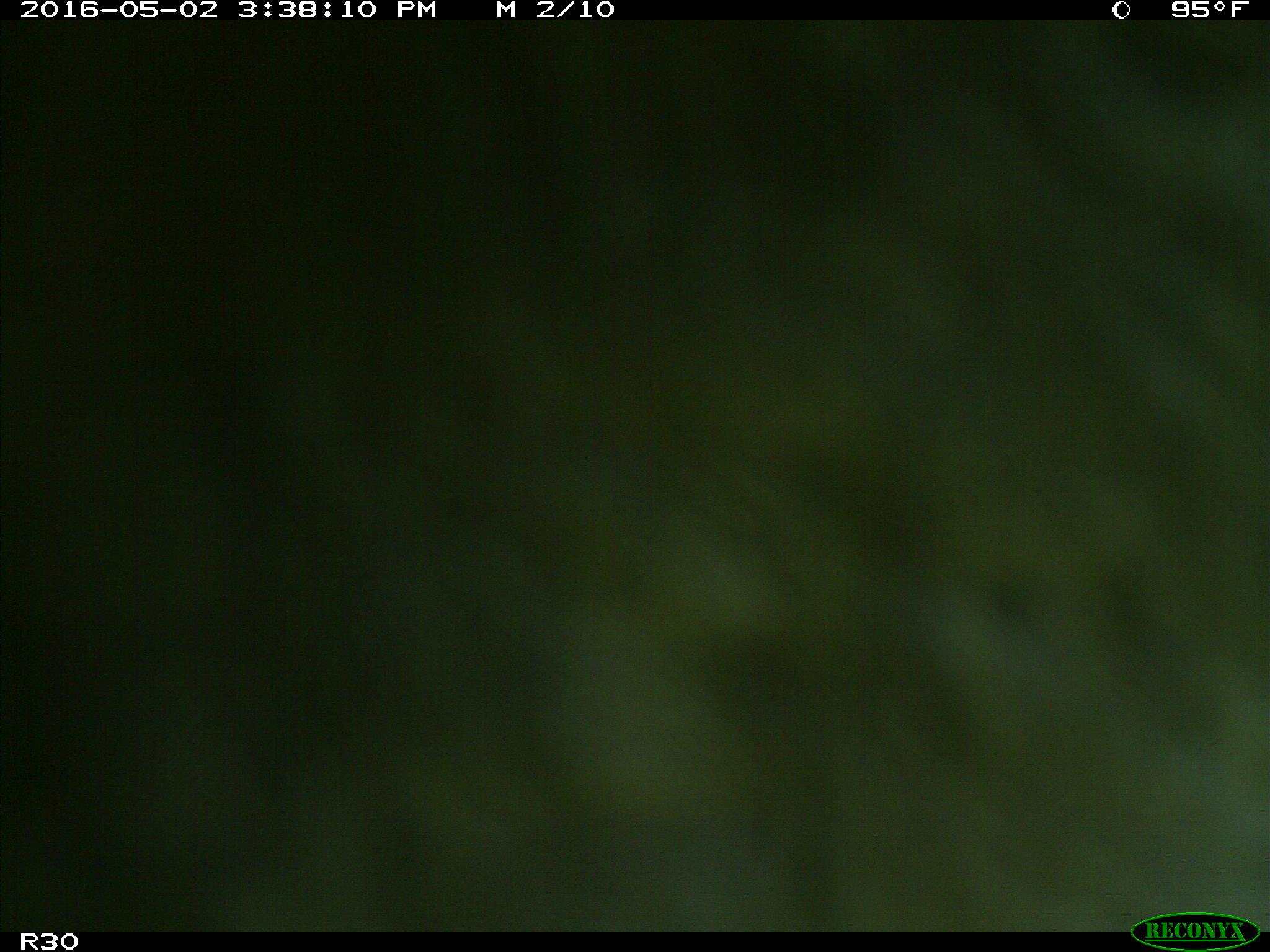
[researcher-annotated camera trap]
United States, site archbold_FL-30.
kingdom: Animalia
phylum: Chordata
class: Mammalia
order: Artiodactyla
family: Bovidae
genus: Bos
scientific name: Bos taurus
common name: domestic cow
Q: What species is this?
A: Bos taurus (domestic cow).